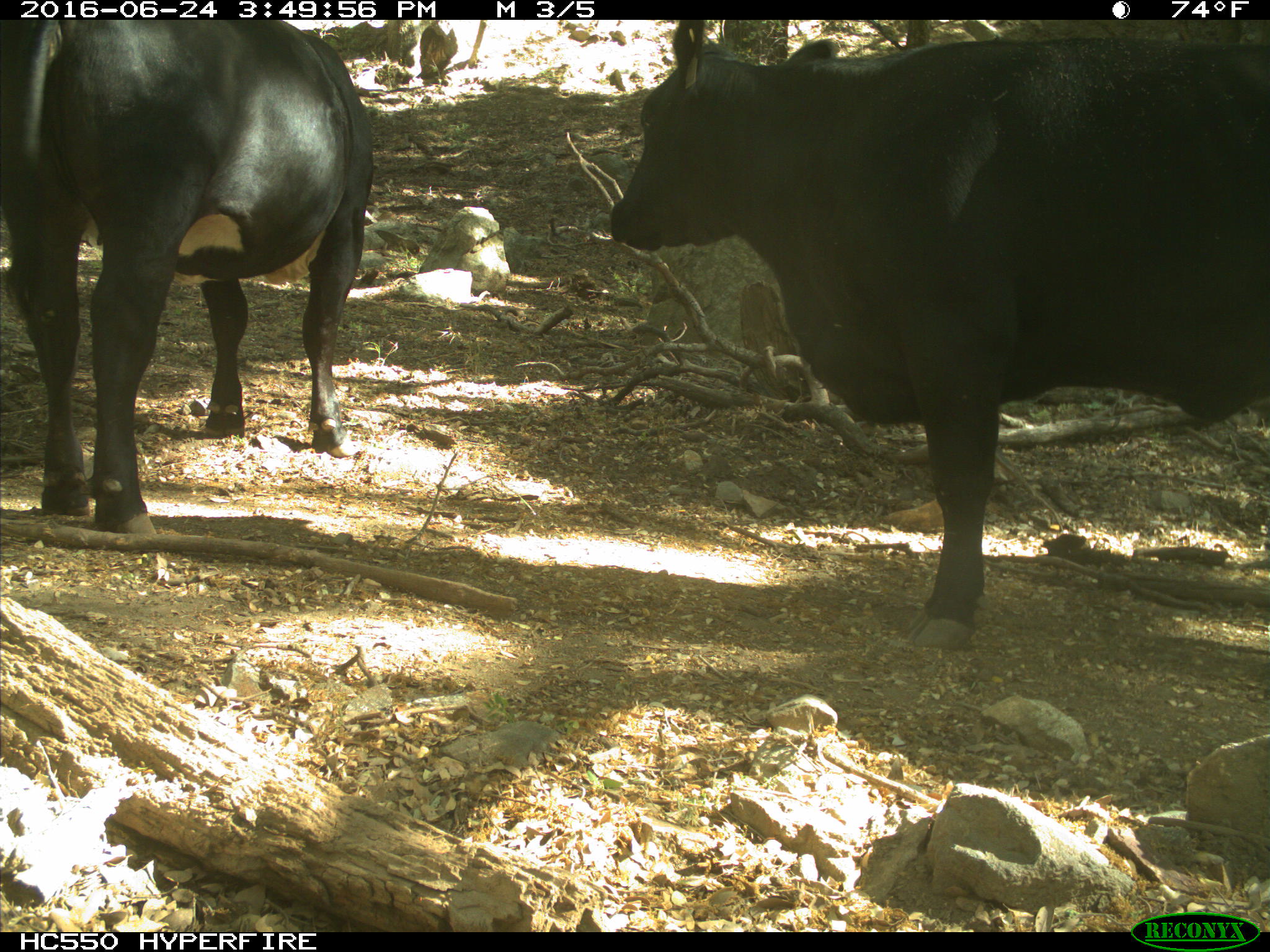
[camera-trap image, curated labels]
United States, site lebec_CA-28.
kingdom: Animalia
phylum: Chordata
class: Mammalia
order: Artiodactyla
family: Bovidae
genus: Bos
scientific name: Bos taurus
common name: domestic cow